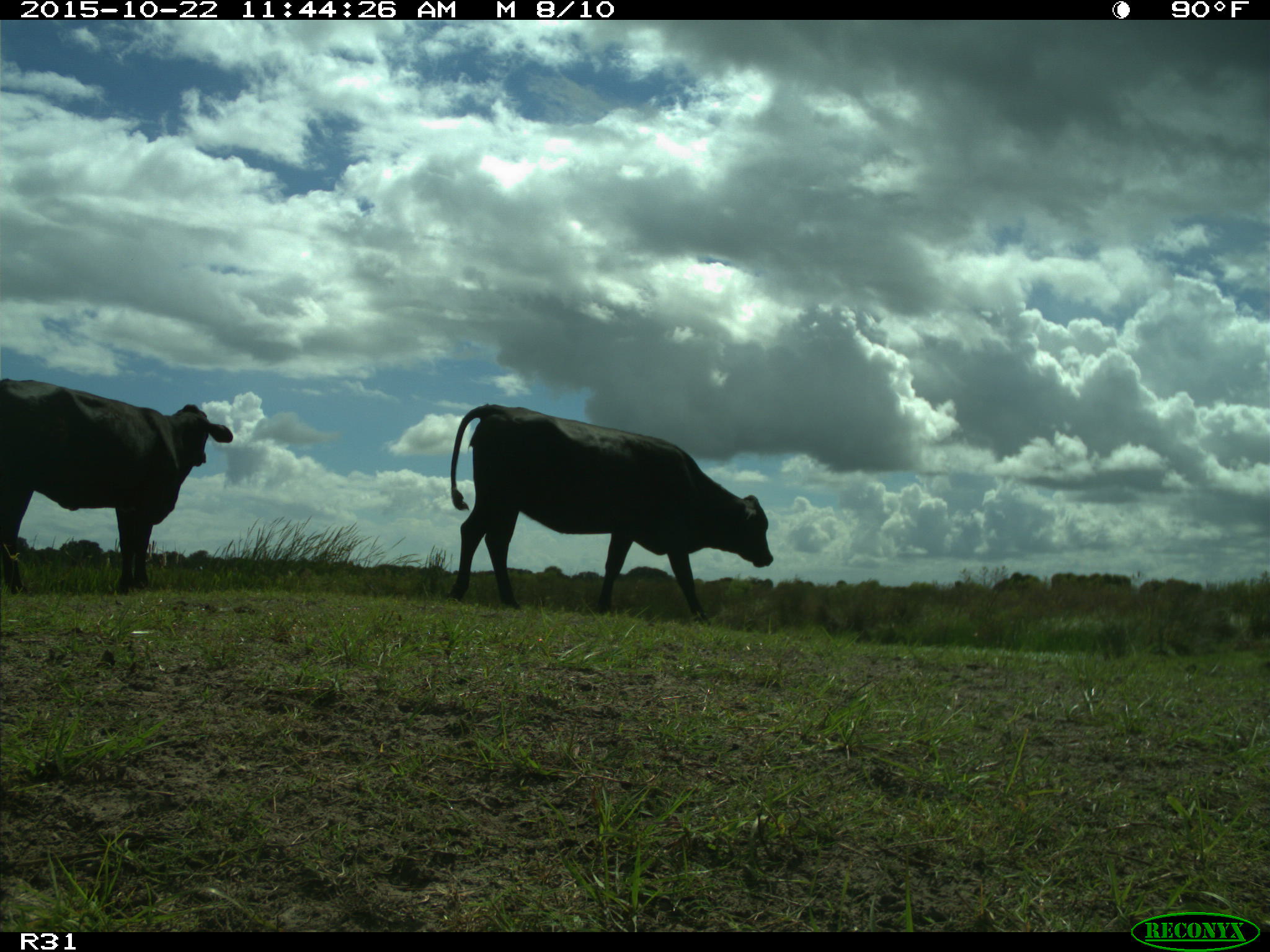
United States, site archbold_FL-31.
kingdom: Animalia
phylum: Chordata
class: Mammalia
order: Artiodactyla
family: Bovidae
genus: Bos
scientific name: Bos taurus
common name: domestic cow